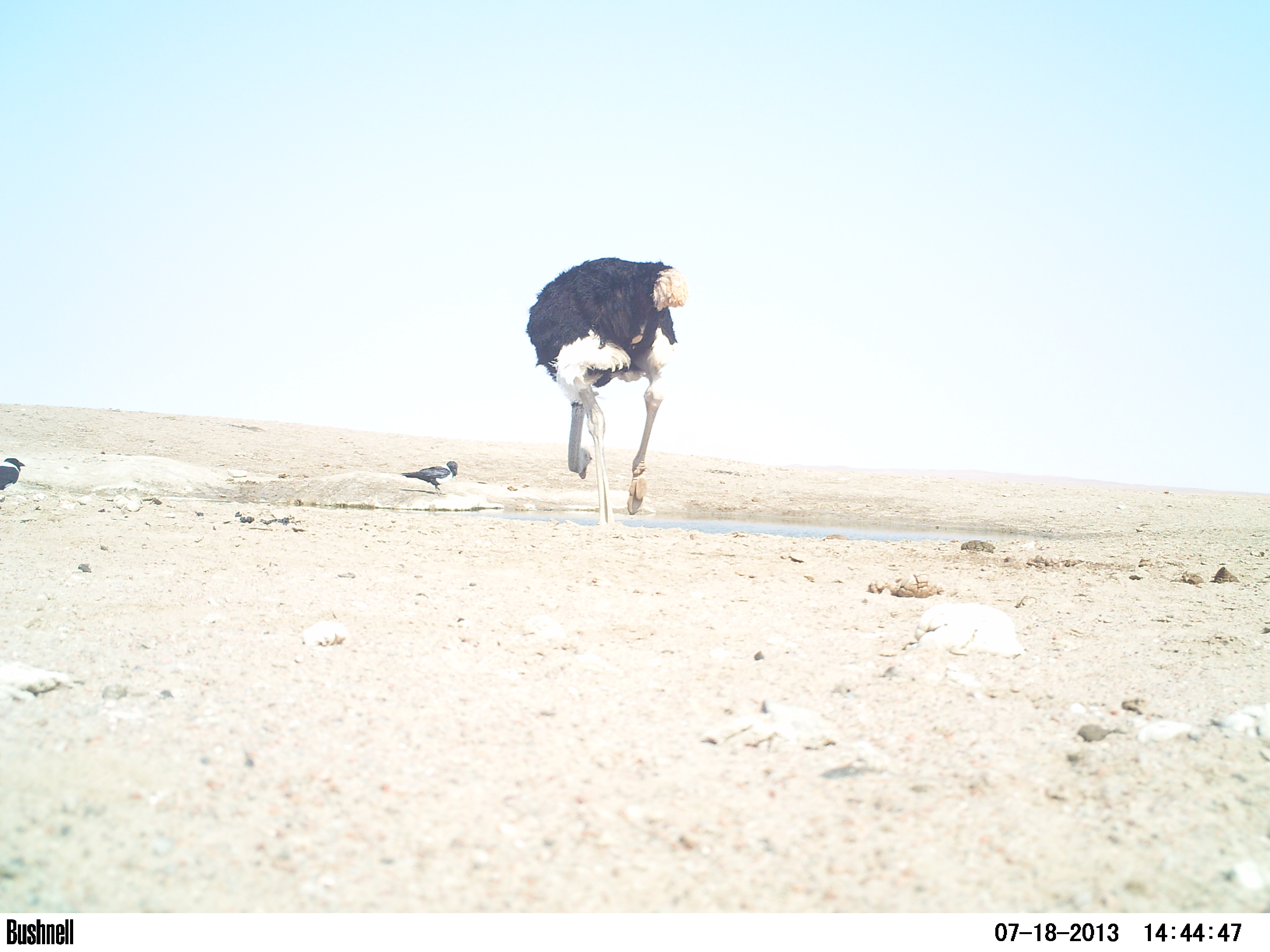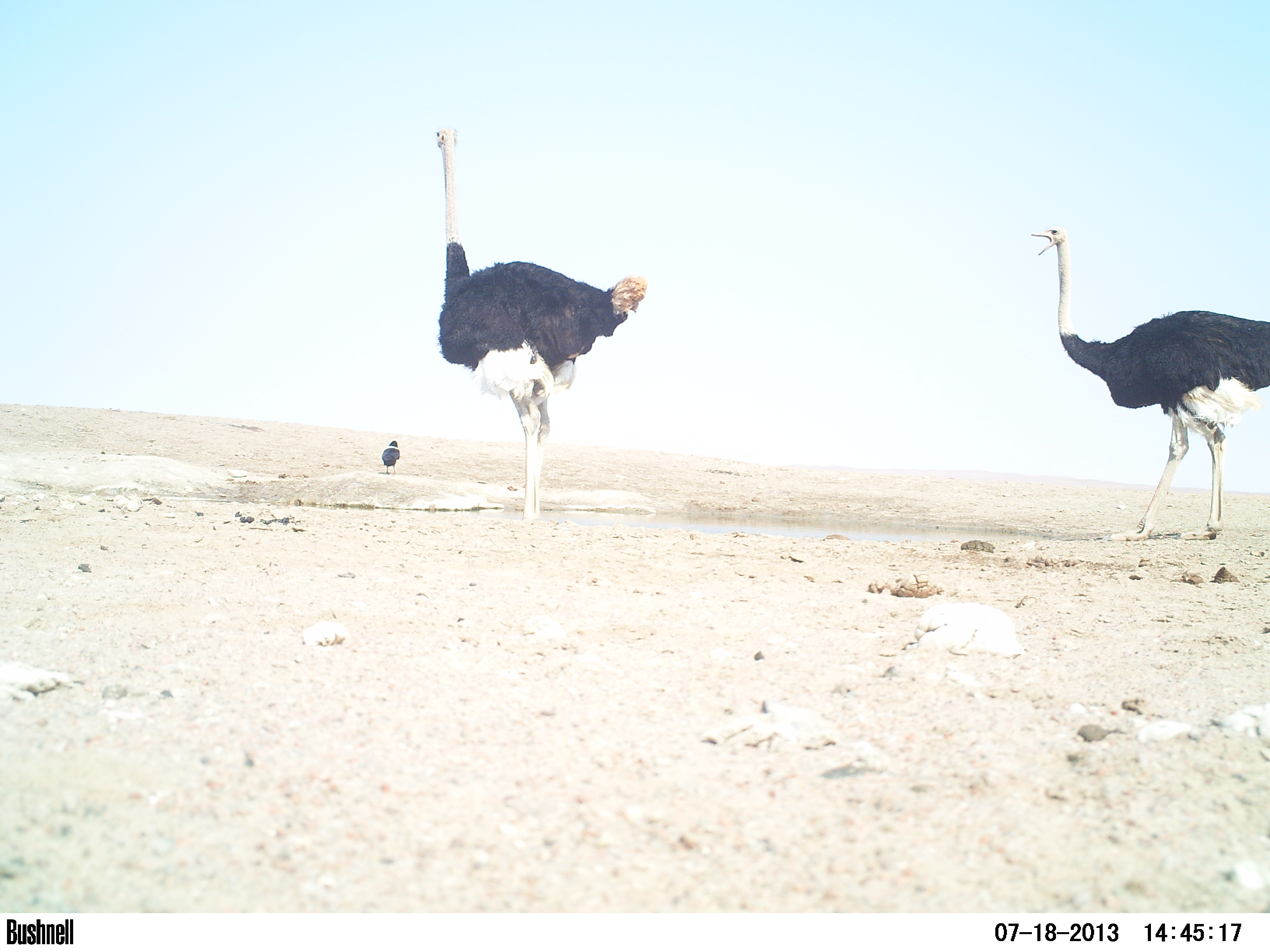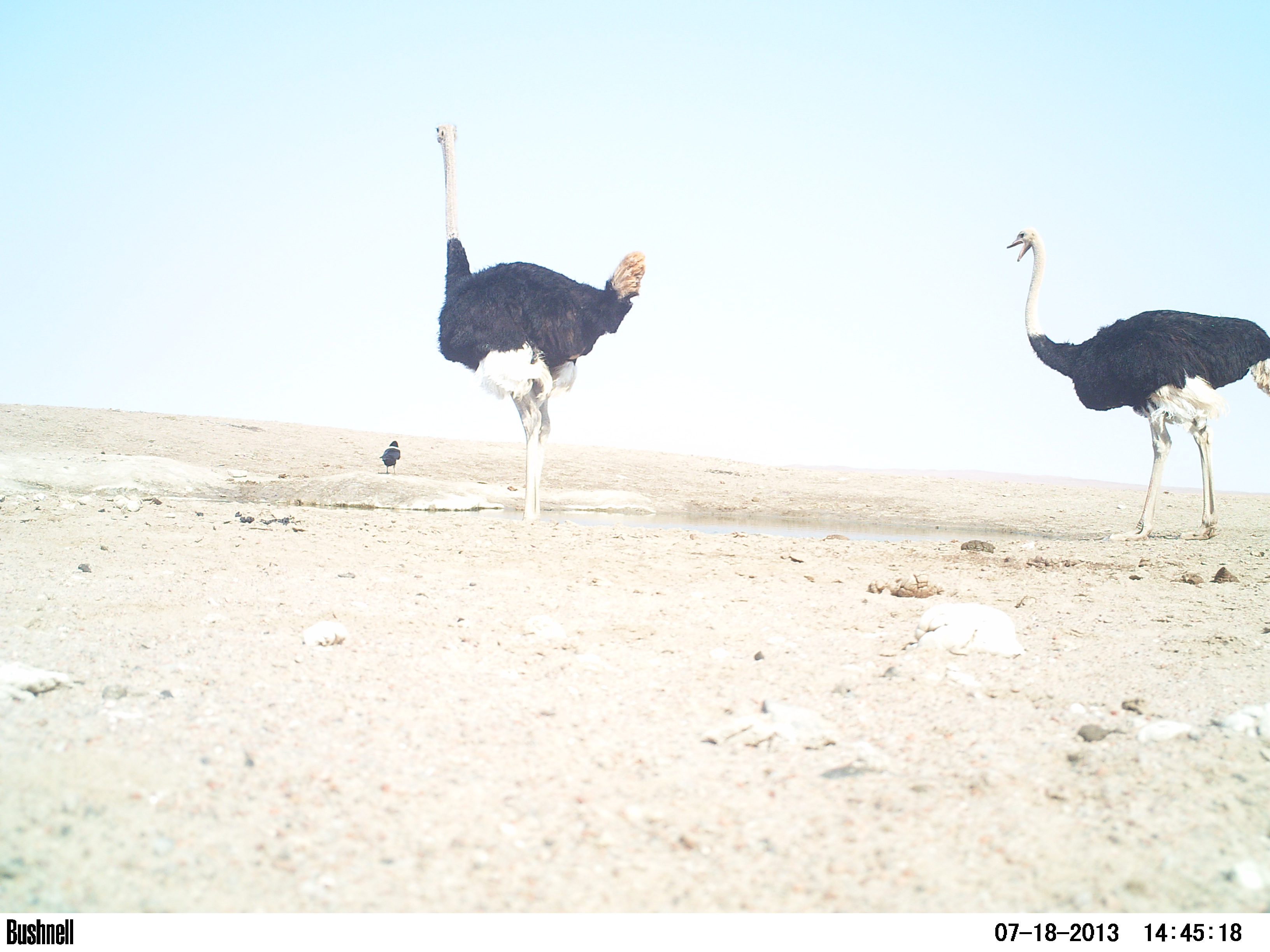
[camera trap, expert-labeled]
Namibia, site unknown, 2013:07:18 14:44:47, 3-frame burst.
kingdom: Animalia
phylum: Chordata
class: Aves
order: Struthioniformes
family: Struthionidae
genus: Struthio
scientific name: Struthio camelus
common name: common ostrich